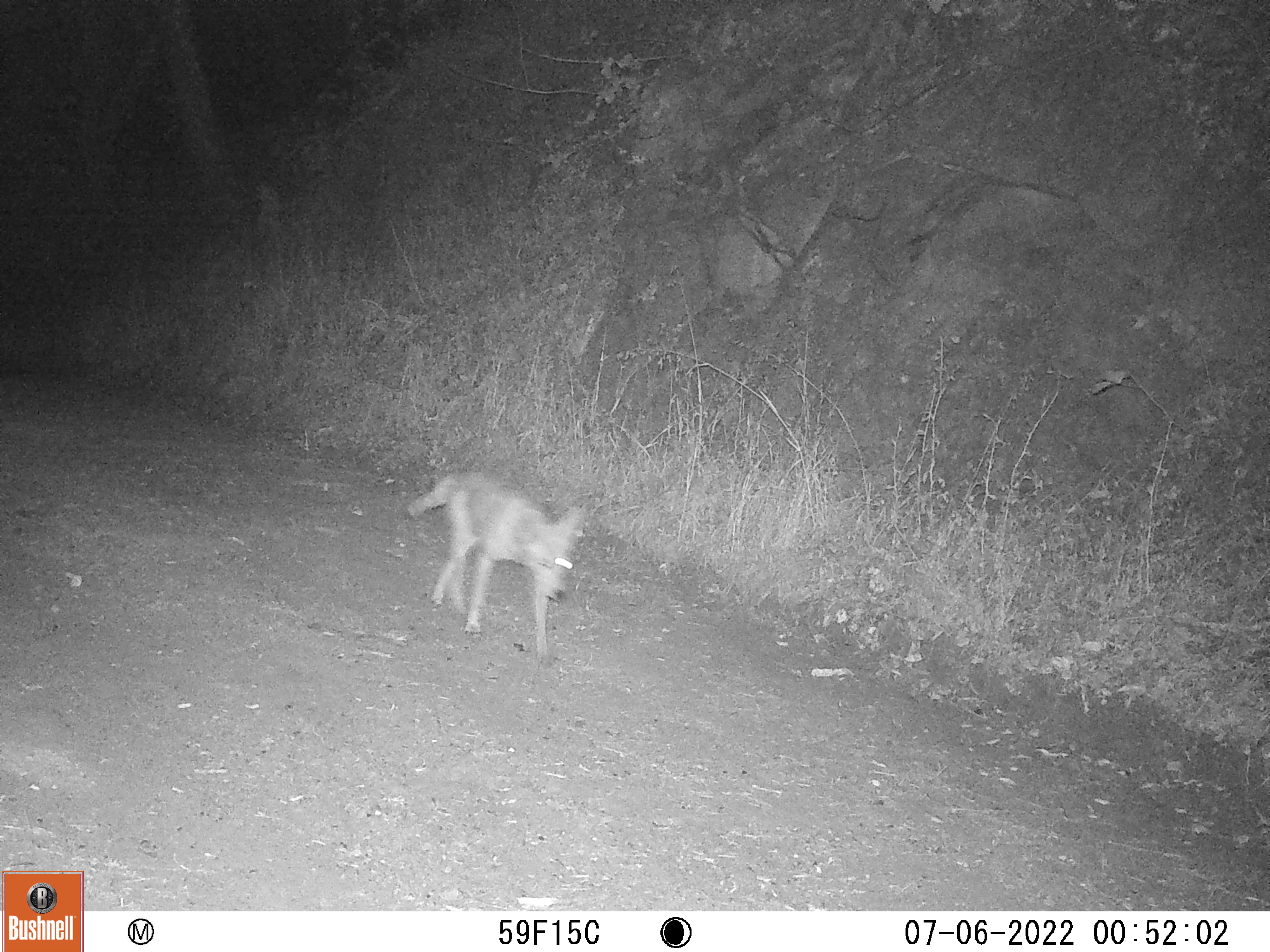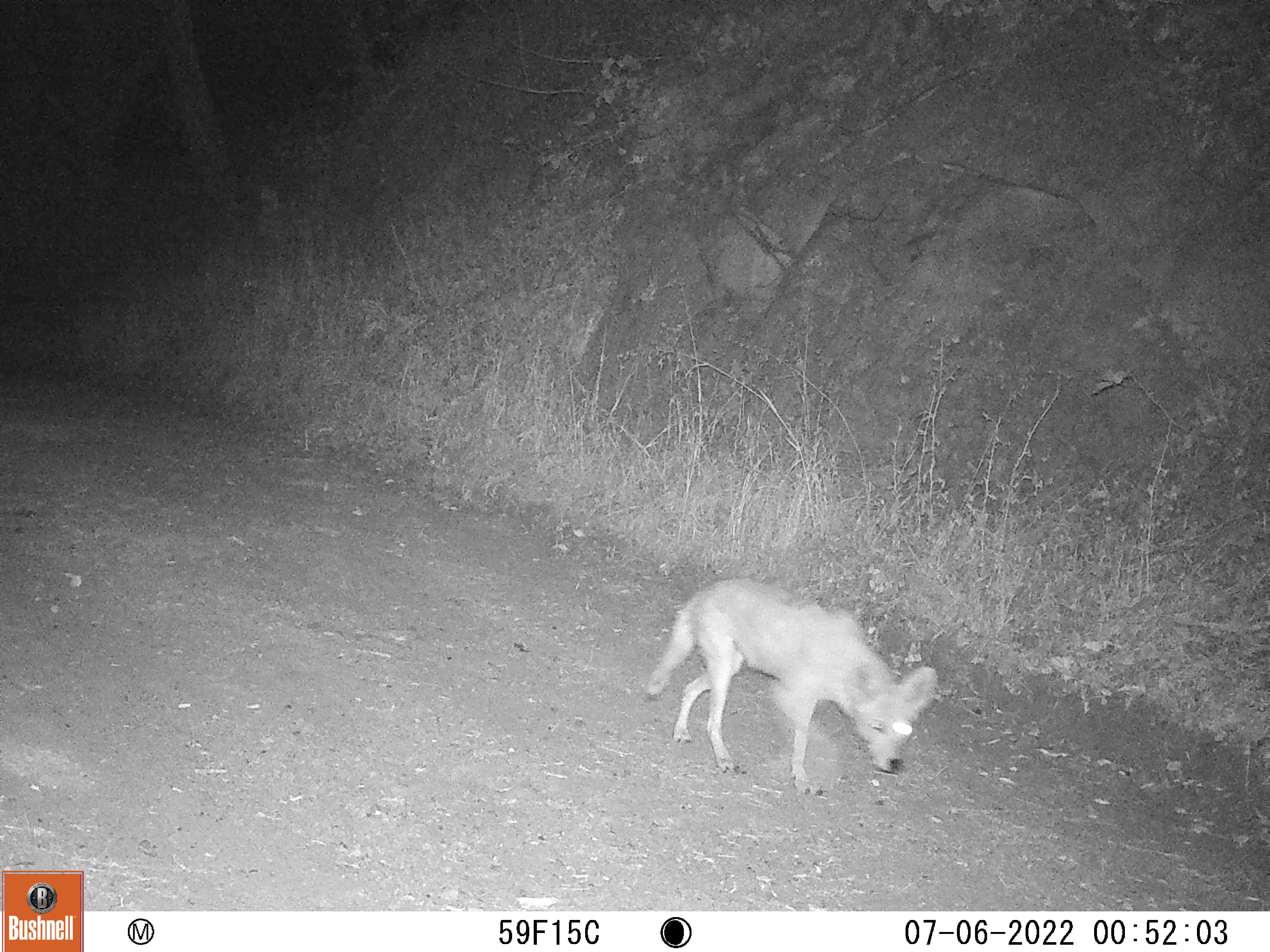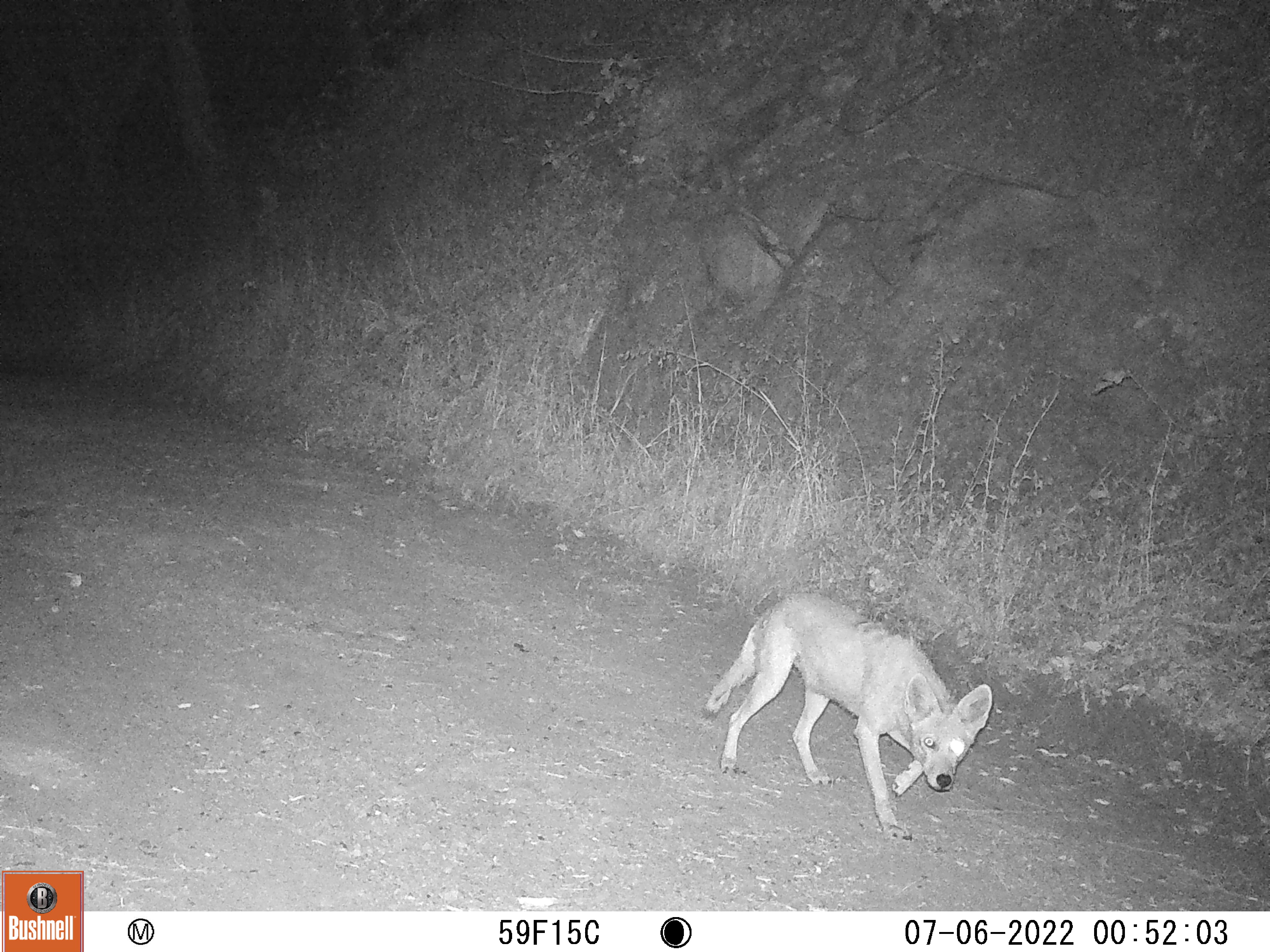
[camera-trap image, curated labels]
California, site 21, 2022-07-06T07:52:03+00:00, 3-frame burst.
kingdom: Animalia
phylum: Chordata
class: Mammalia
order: Carnivora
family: Canidae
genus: Canis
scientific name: Canis latrans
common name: coyote